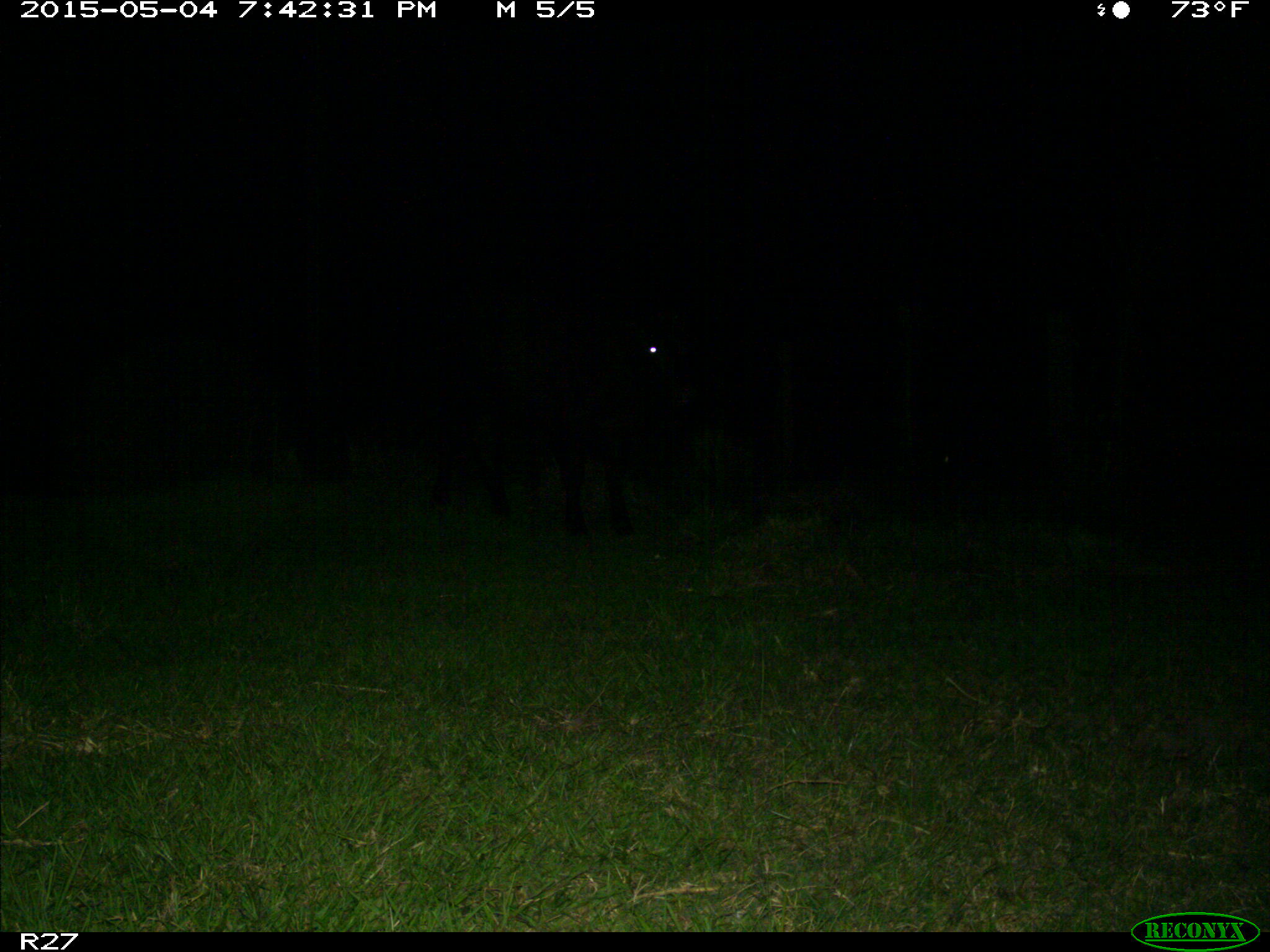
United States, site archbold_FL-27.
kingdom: Animalia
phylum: Chordata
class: Mammalia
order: Artiodactyla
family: Bovidae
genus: Bos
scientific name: Bos taurus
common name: domestic cow